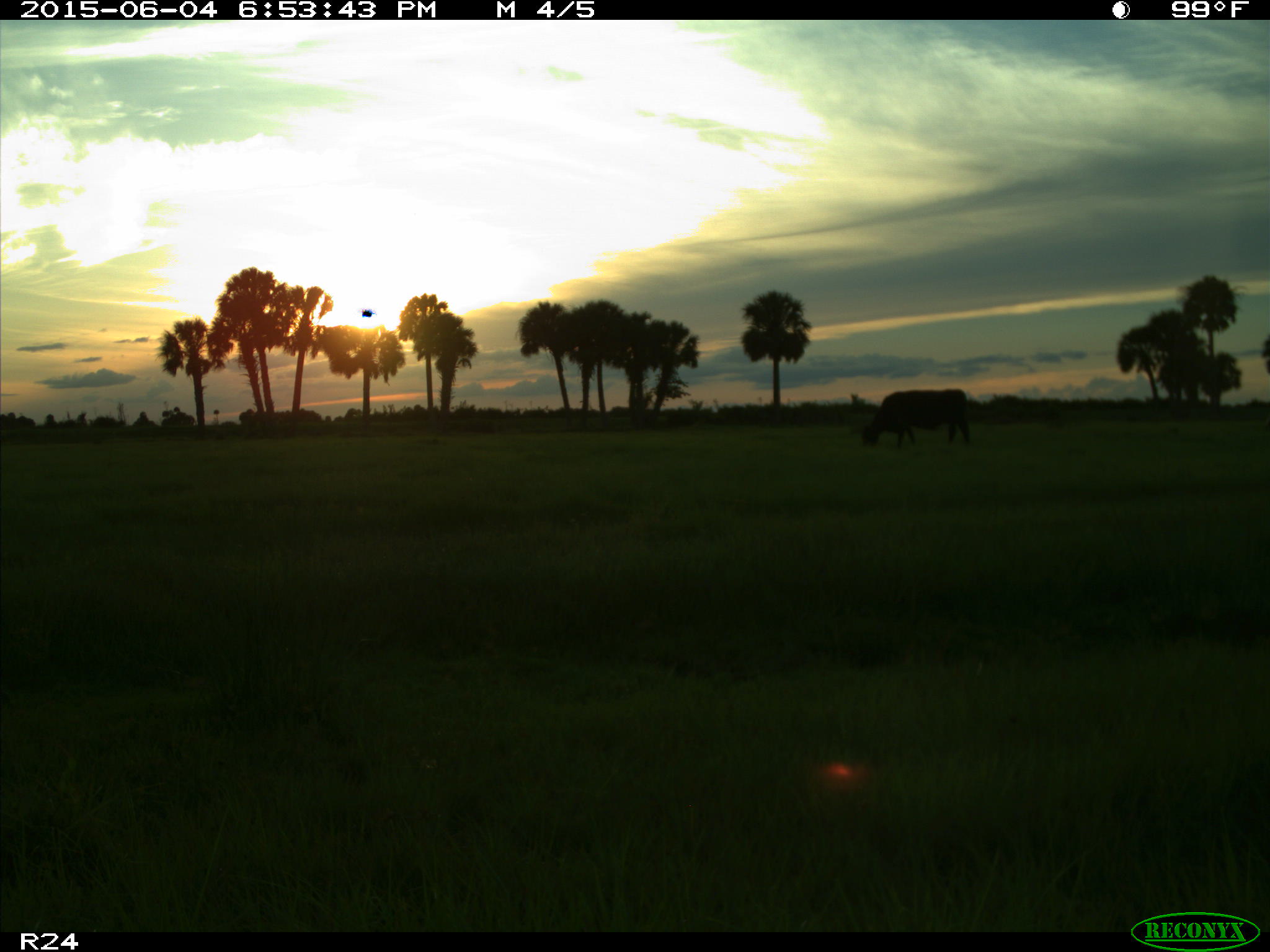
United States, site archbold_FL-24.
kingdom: Animalia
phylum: Chordata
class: Mammalia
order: Artiodactyla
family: Bovidae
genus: Bos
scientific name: Bos taurus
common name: domestic cow